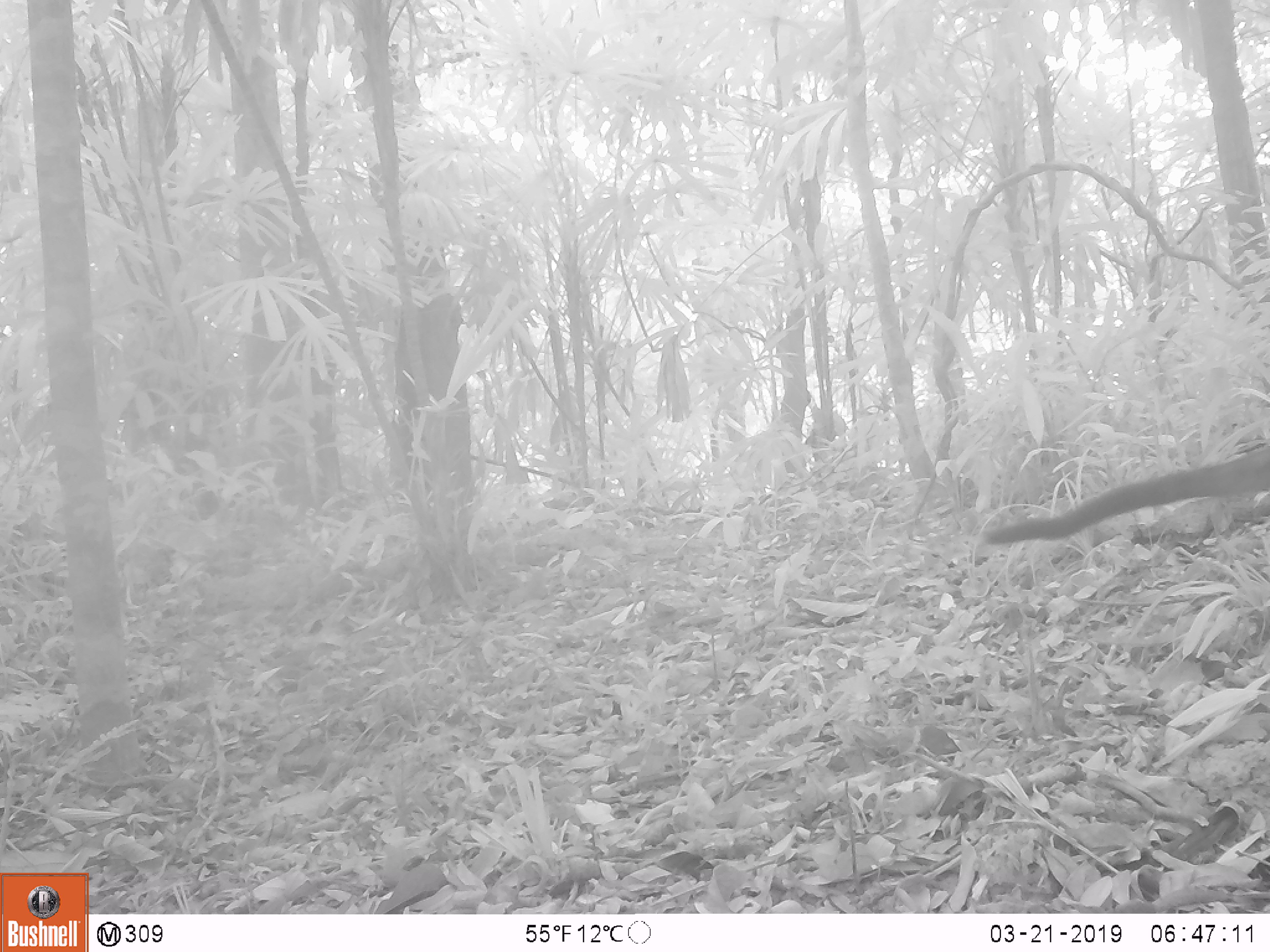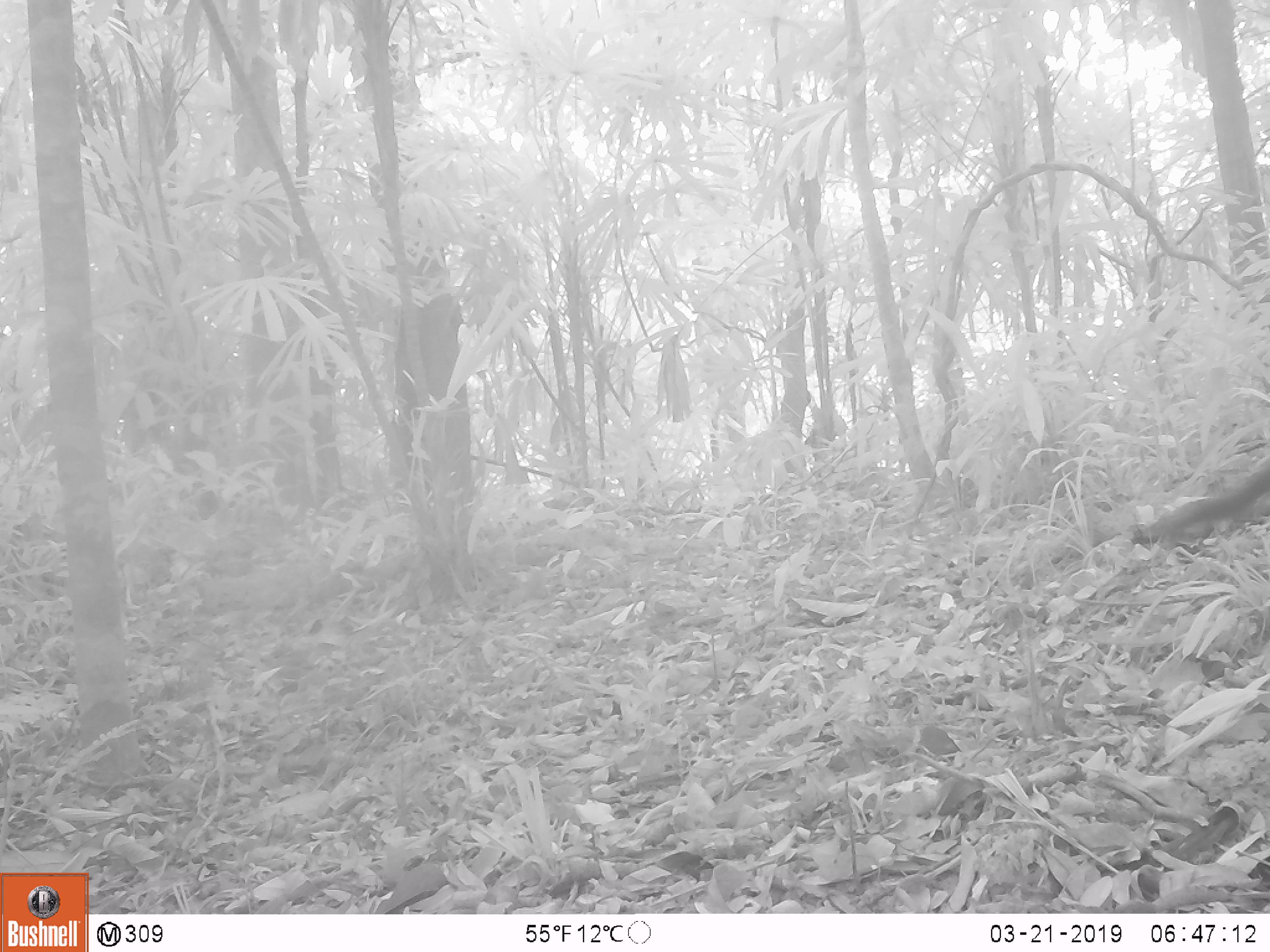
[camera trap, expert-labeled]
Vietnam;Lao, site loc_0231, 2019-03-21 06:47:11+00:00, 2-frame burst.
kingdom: Animalia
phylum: Chordata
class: Mammalia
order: Carnivora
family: Viverridae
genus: Paradoxurus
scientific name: Paradoxurus hermaphroditus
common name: common palm civet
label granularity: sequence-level